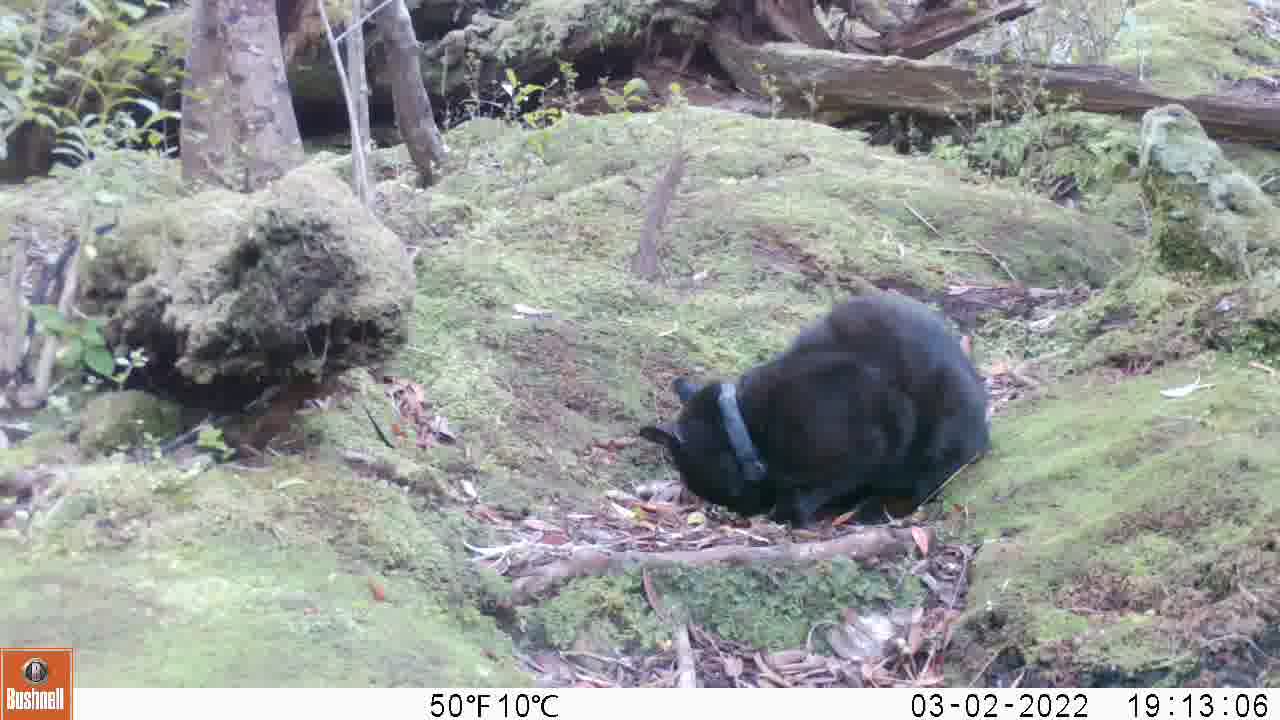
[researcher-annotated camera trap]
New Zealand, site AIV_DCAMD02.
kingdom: Animalia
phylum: Chordata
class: Mammalia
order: Carnivora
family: Felidae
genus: Felis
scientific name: Felis catus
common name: domestic cat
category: cat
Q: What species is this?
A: Cat (domestic cat) (Felis catus).